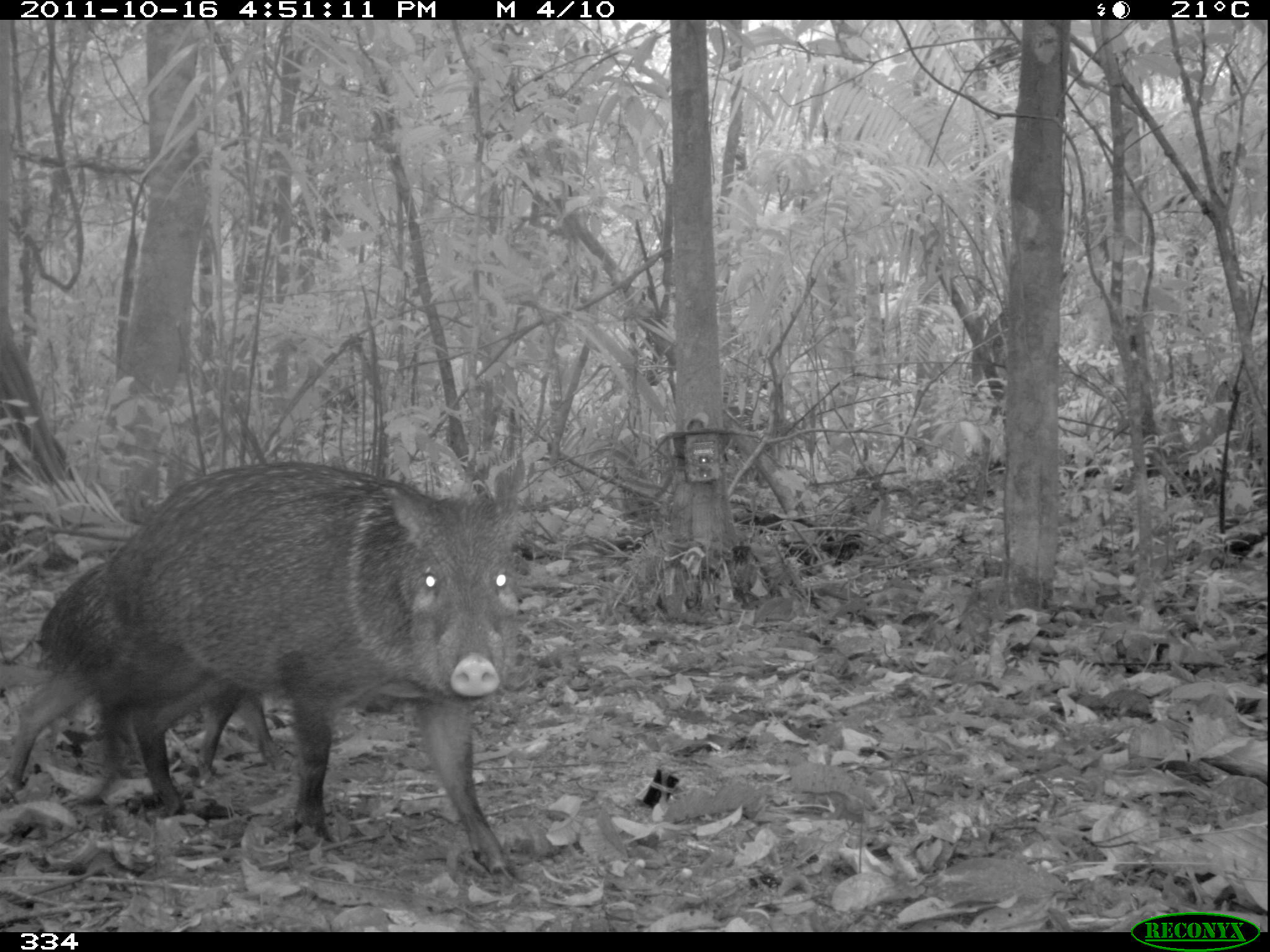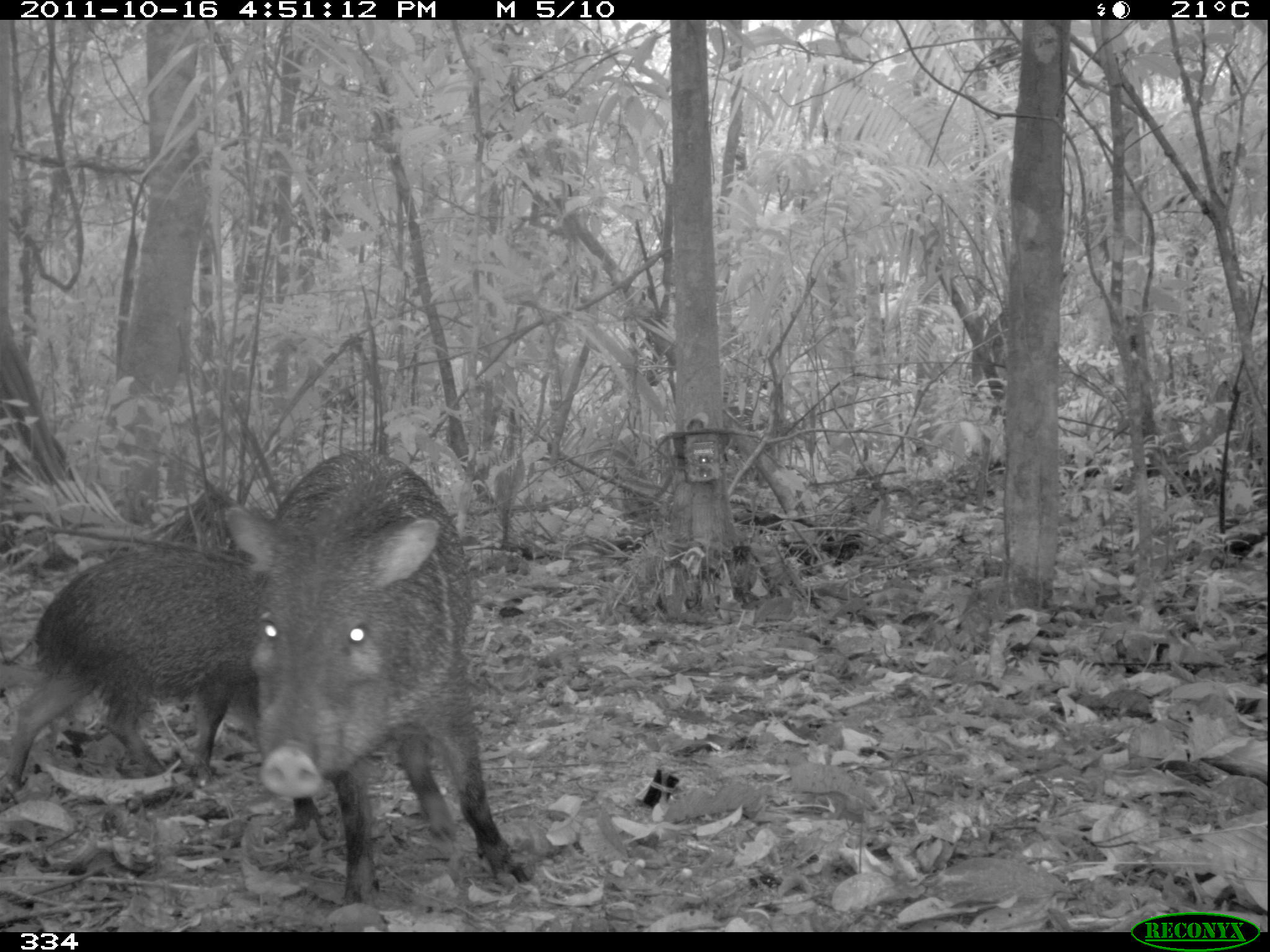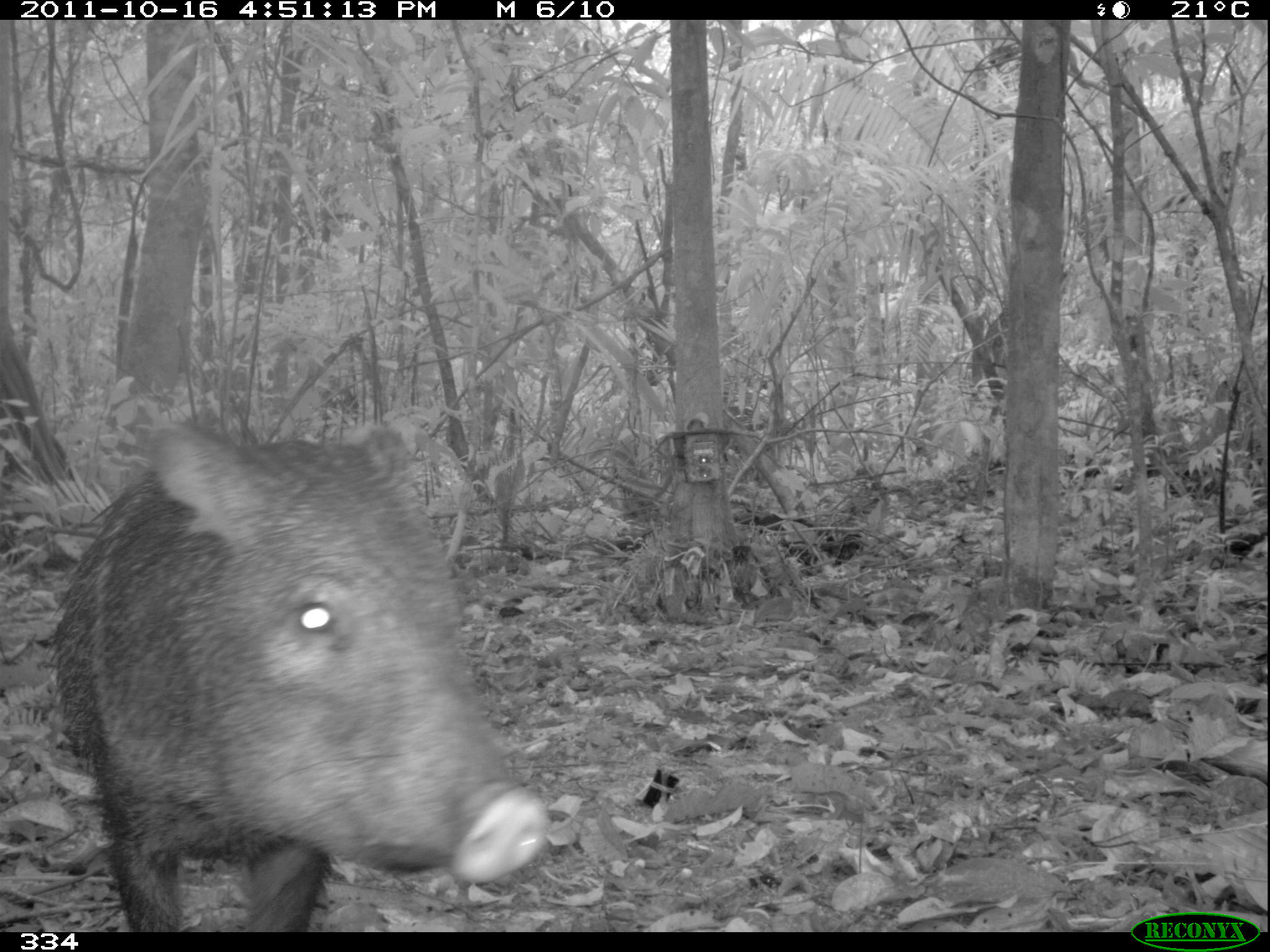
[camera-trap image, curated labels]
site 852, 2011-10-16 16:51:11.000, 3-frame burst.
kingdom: Animalia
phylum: Chordata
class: Mammalia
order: Artiodactyla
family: Tayassuidae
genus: Pecari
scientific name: Pecari tajacu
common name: collared peccary